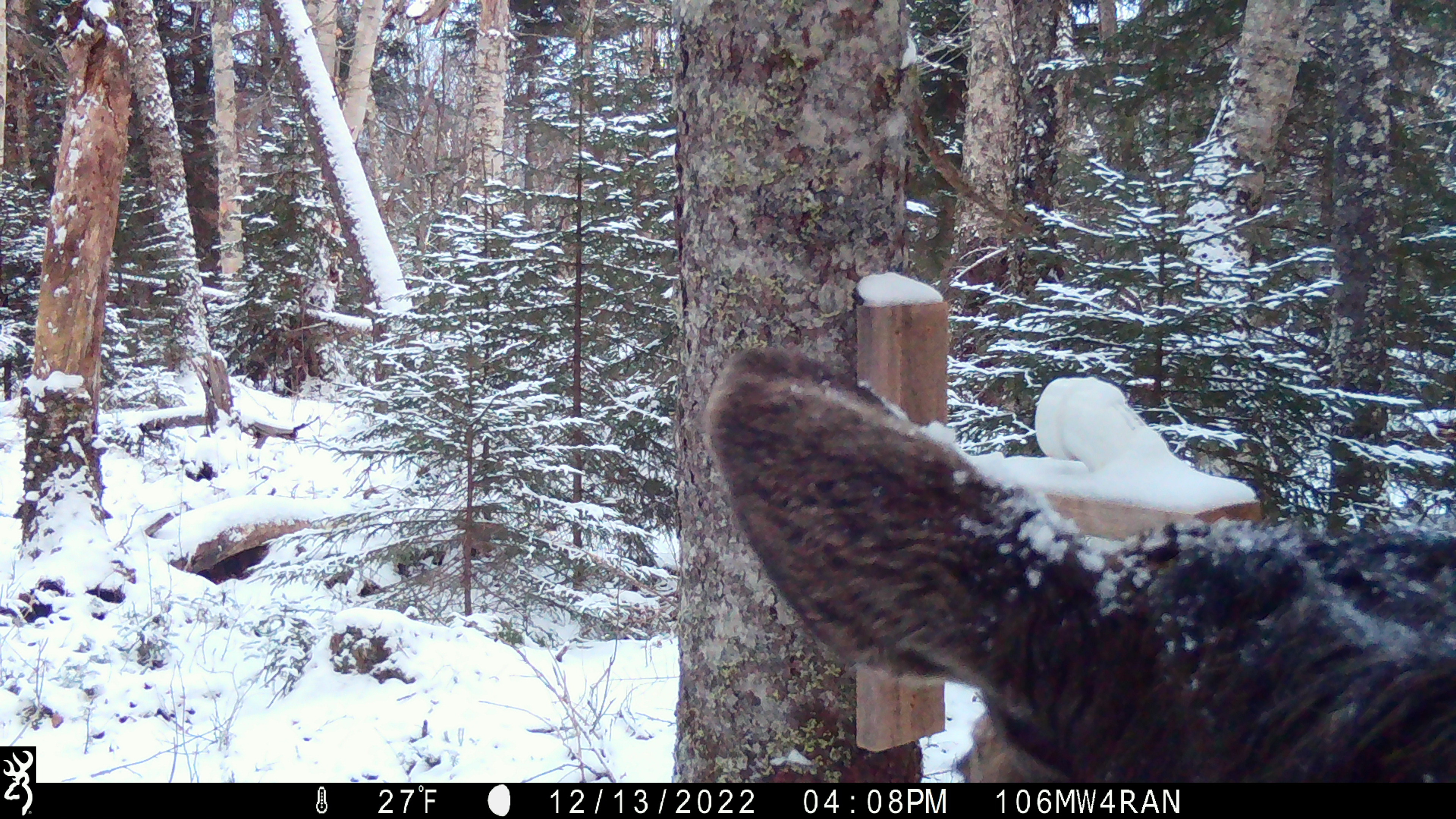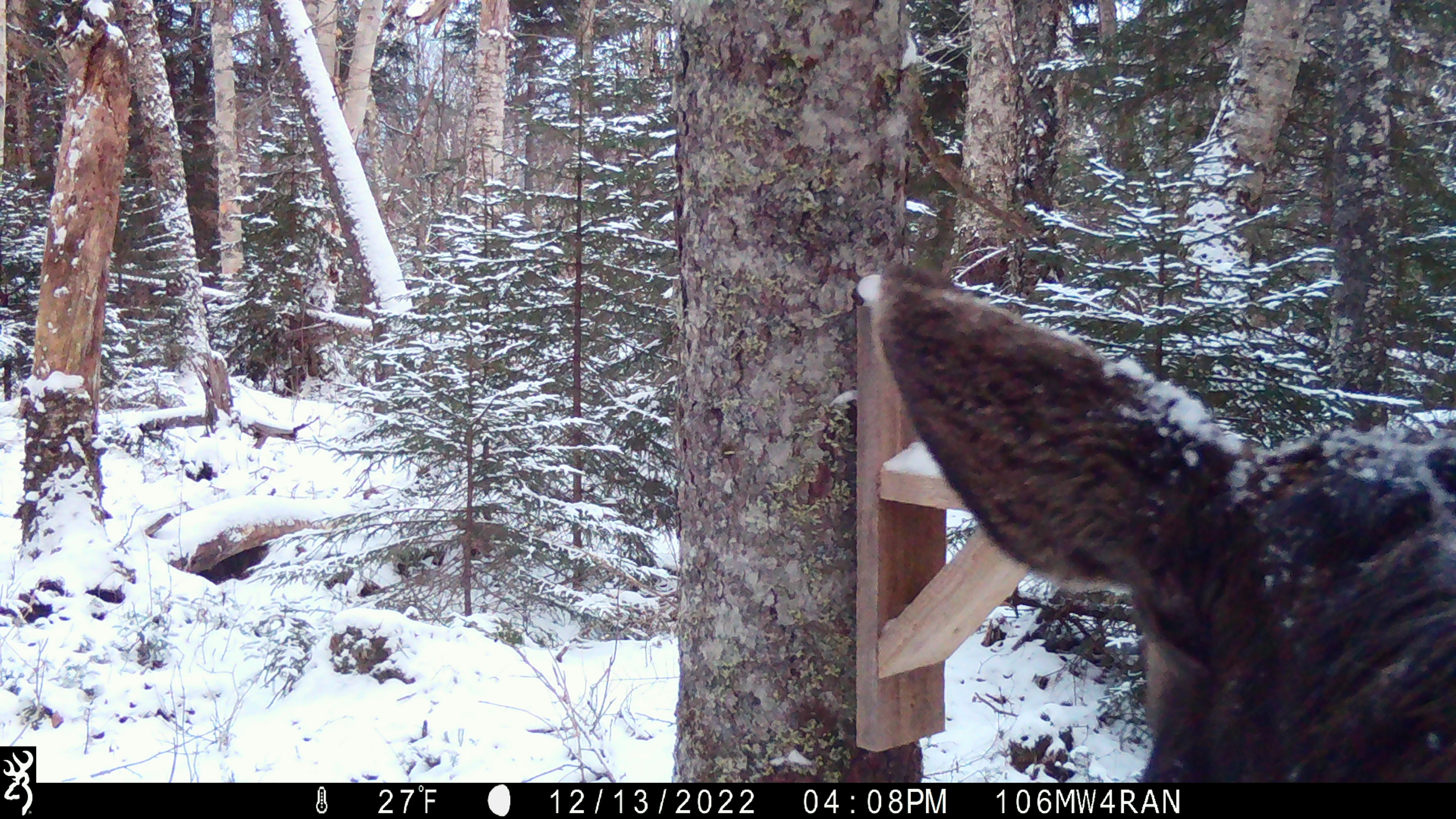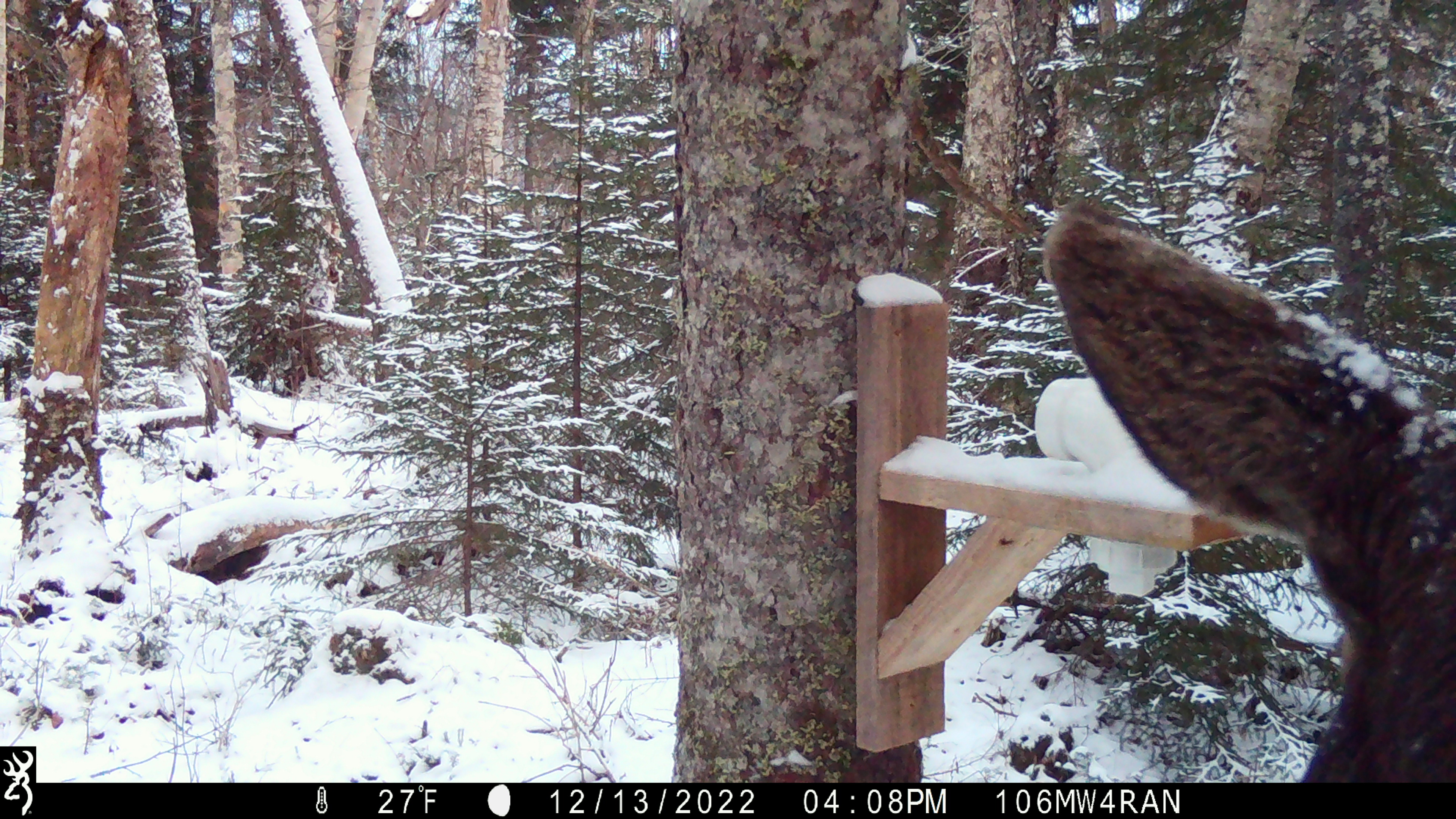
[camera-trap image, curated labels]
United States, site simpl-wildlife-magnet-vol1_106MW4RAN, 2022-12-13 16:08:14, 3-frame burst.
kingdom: Animalia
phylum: Chordata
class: Mammalia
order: Artiodactyla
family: Cervidae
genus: Alces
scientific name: Alces alces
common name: moose